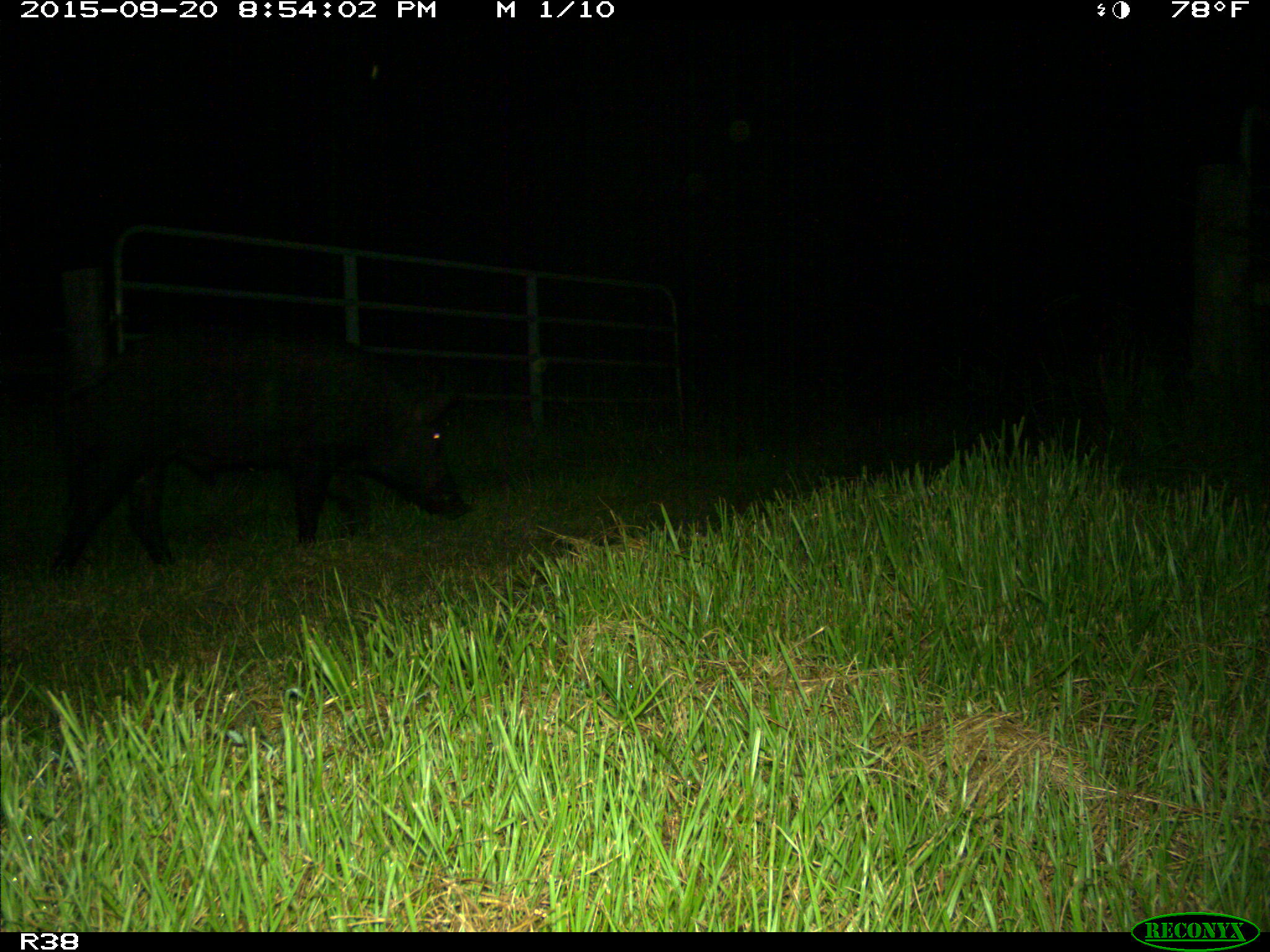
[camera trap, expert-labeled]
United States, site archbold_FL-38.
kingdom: Animalia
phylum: Chordata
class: Mammalia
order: Artiodactyla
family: Suidae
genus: Sus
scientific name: Sus scrofa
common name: wild boar